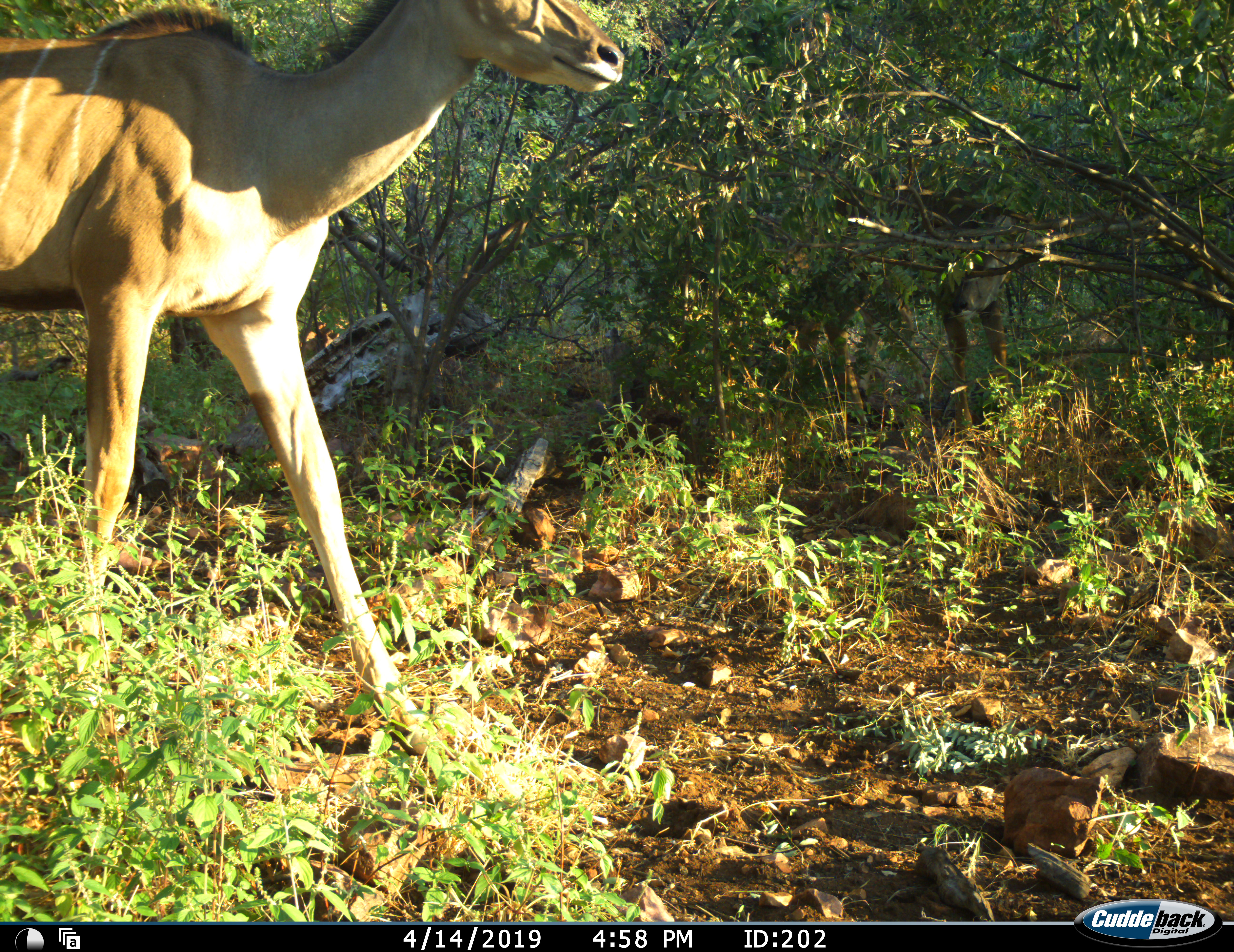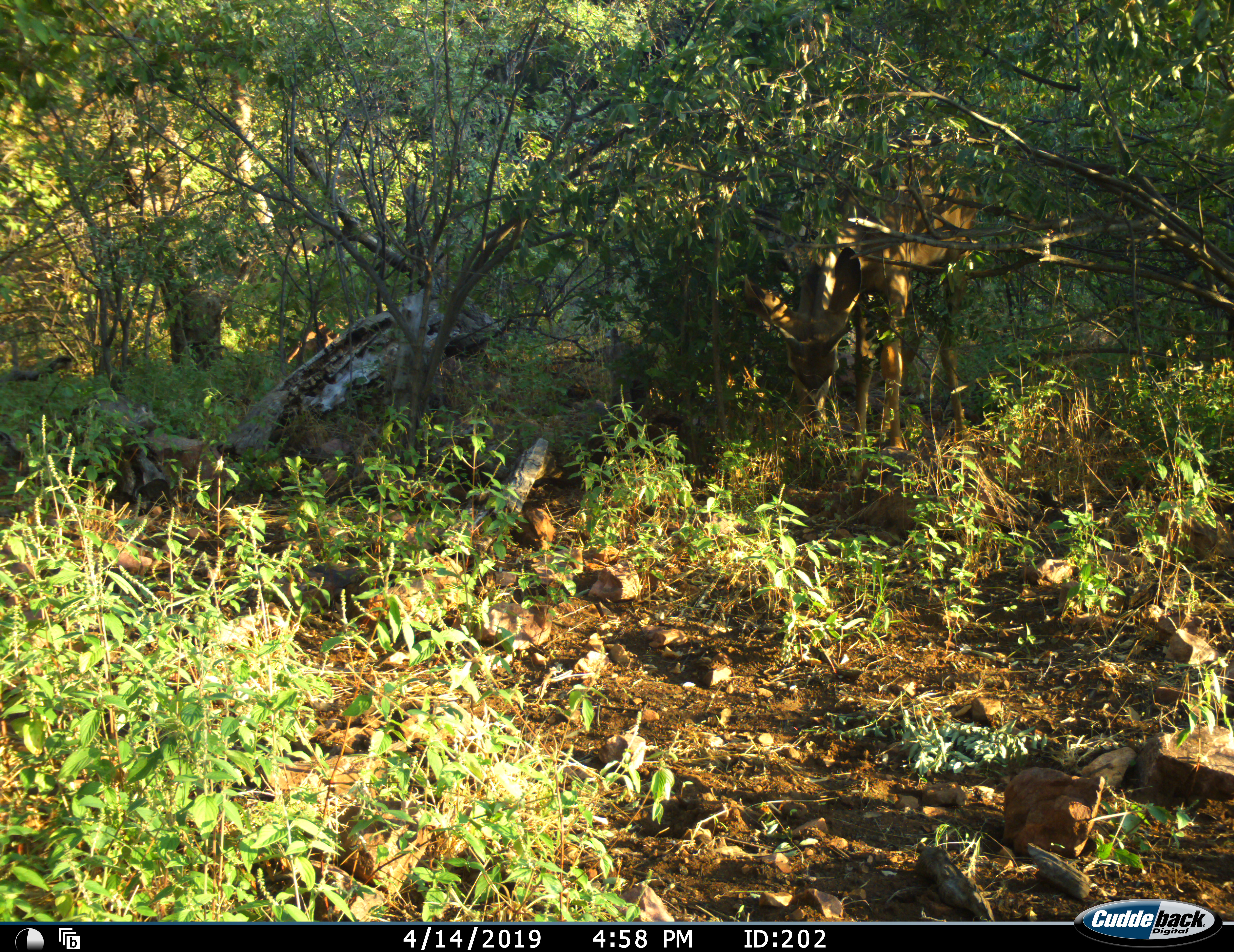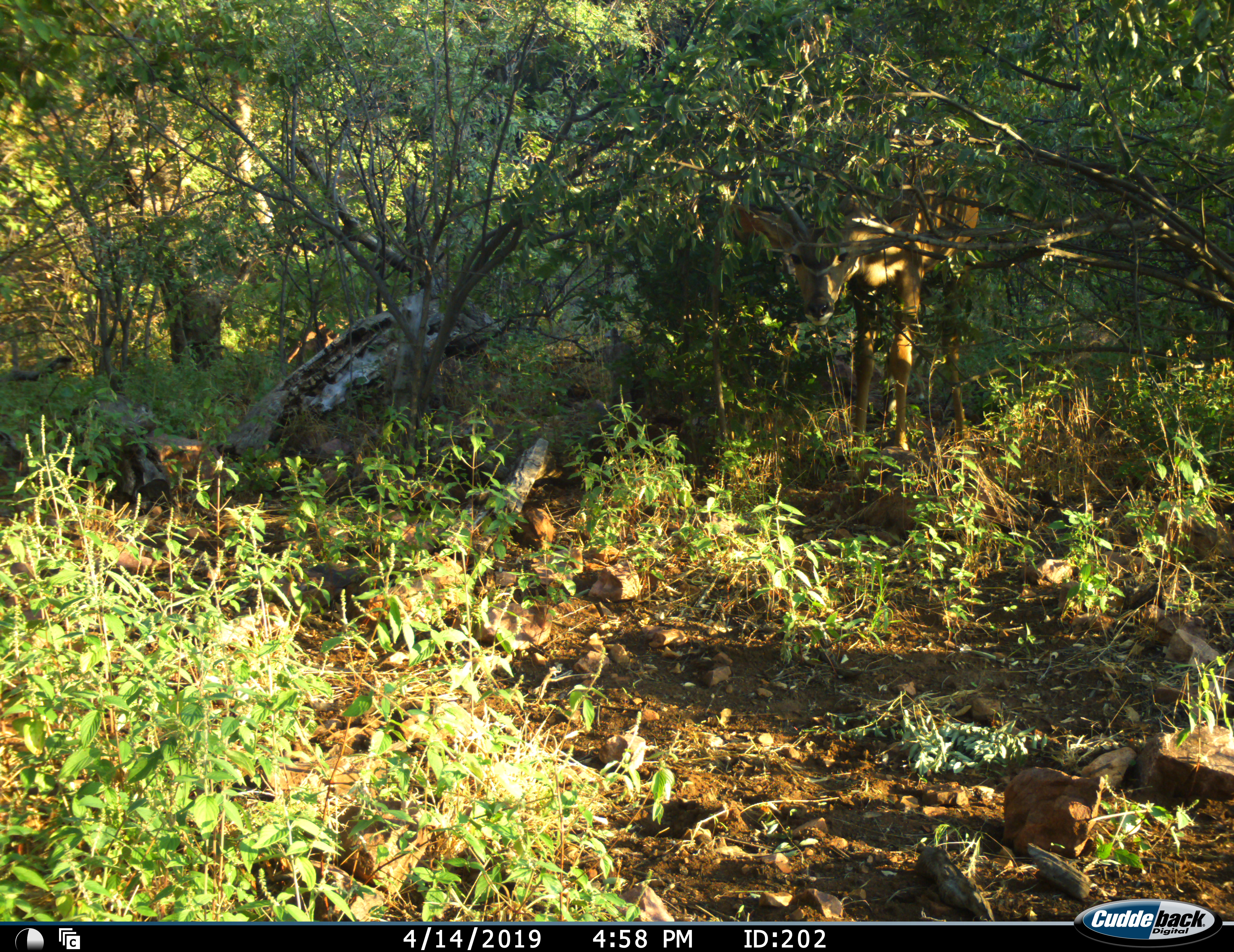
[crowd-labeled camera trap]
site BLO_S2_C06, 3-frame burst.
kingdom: Animalia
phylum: Chordata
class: Mammalia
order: Artiodactyla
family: Bovidae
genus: Tragelaphus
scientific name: Tragelaphus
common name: kudu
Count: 2.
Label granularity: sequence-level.